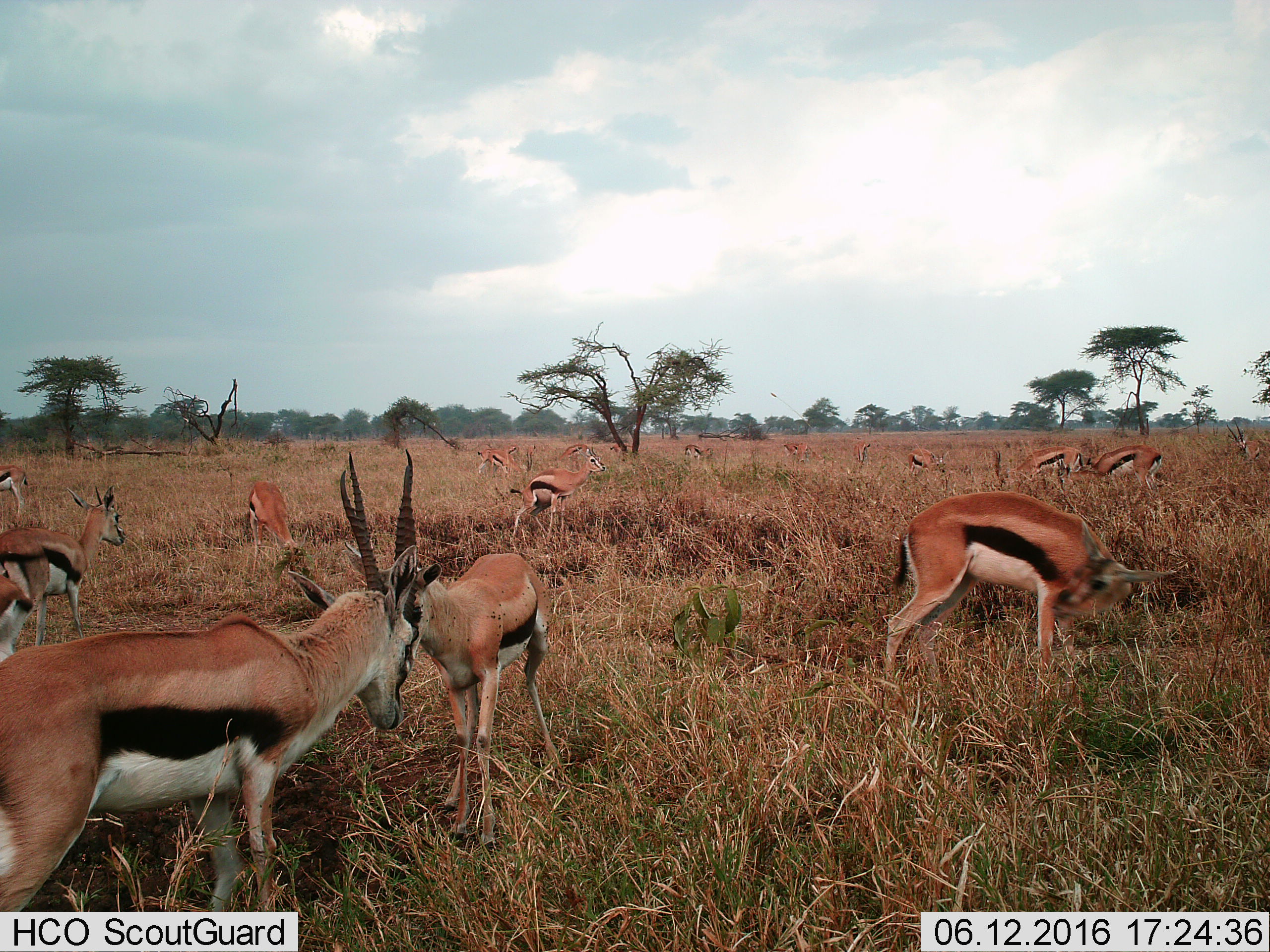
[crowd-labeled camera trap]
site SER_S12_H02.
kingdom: Animalia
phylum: Chordata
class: Mammalia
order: Artiodactyla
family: Bovidae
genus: Eudorcas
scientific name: Eudorcas thomsonii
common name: thomson's gazelle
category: gazellethomsons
Gazellethomsons (thomson's gazelle) (Eudorcas thomsonii), count 11-50. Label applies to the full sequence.